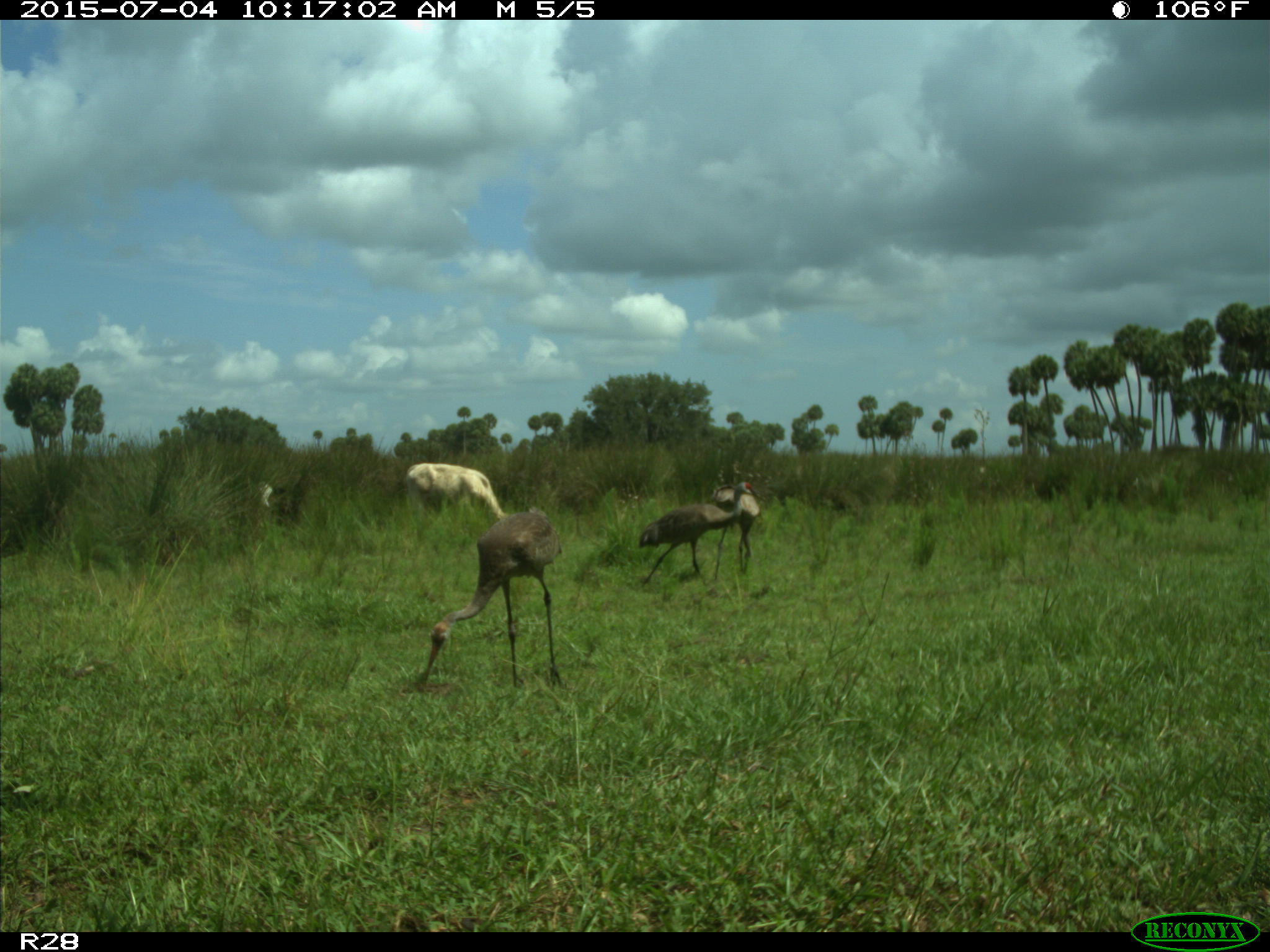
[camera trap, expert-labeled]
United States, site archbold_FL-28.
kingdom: Animalia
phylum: Chordata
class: Mammalia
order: Artiodactyla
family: Bovidae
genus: Bos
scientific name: Bos taurus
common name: domestic cow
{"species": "Bos taurus (domestic cow)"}